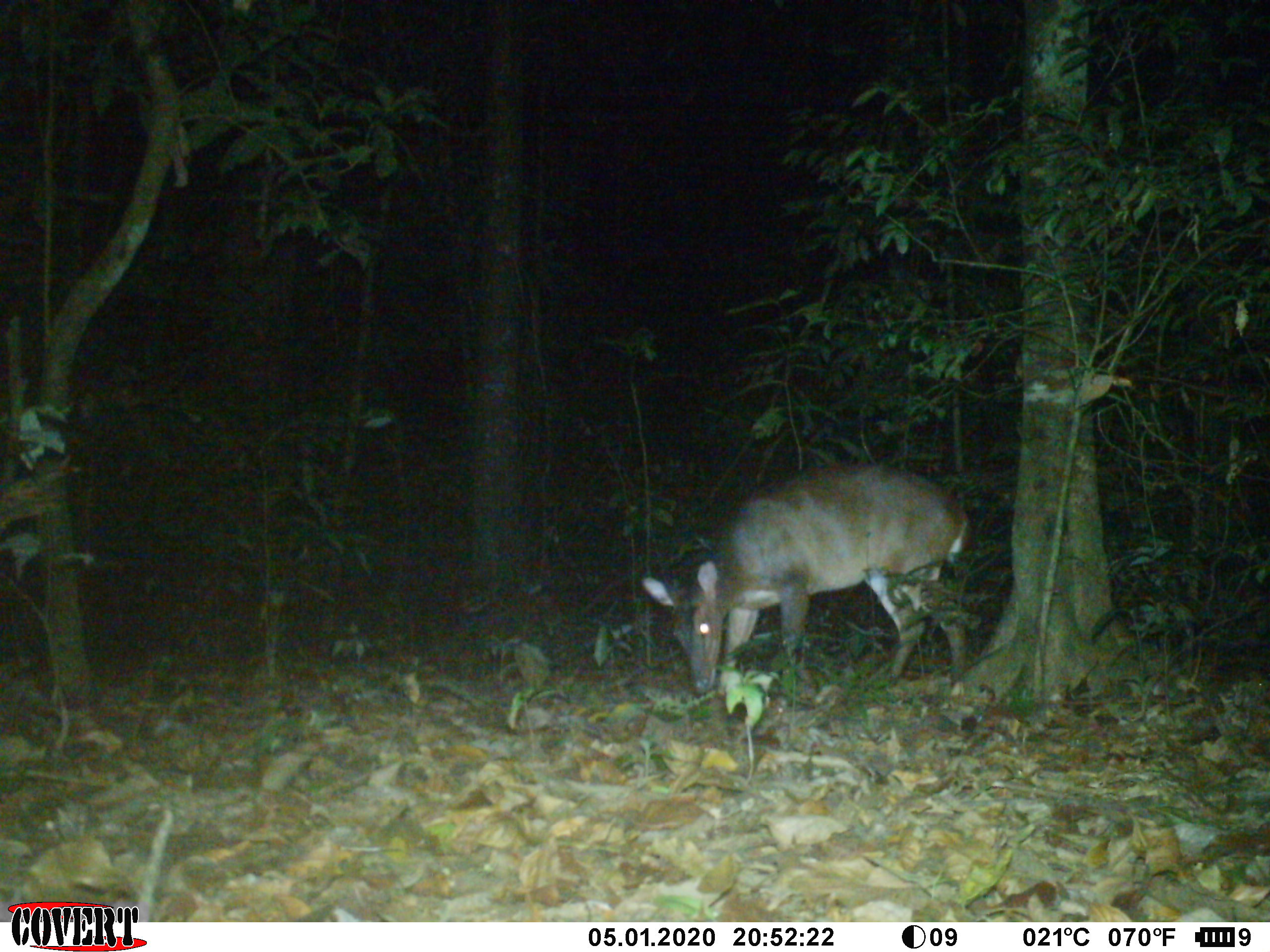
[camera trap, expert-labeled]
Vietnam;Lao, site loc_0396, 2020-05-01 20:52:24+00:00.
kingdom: Animalia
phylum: Chordata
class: Mammalia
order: Artiodactyla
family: Cervidae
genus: Muntiacus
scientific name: Muntiacus vuquangensis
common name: large-antlered muntjac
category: large antlered muntjac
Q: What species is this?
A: Large antlered muntjac (large-antlered muntjac) (Muntiacus vuquangensis).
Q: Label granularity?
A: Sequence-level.